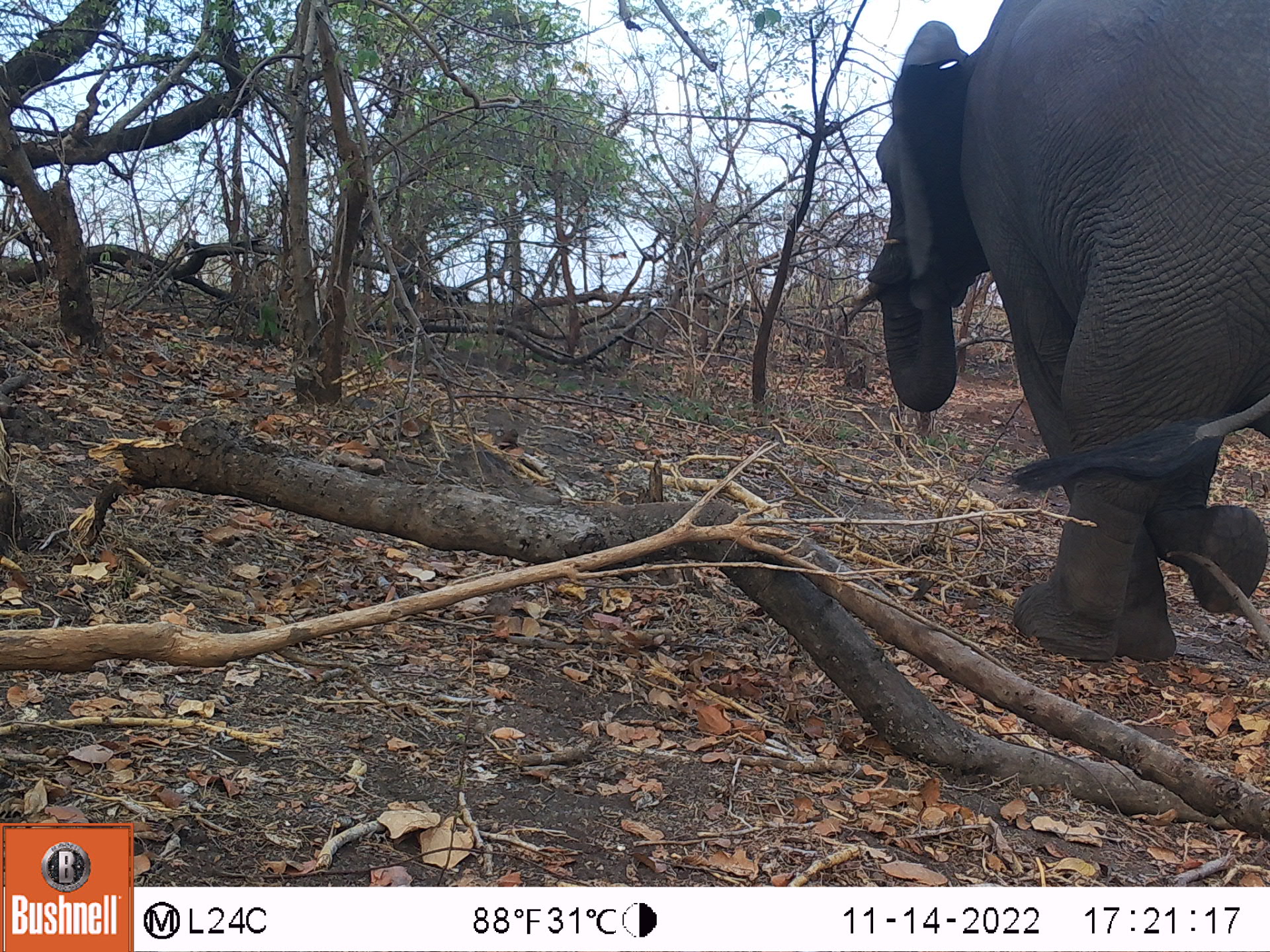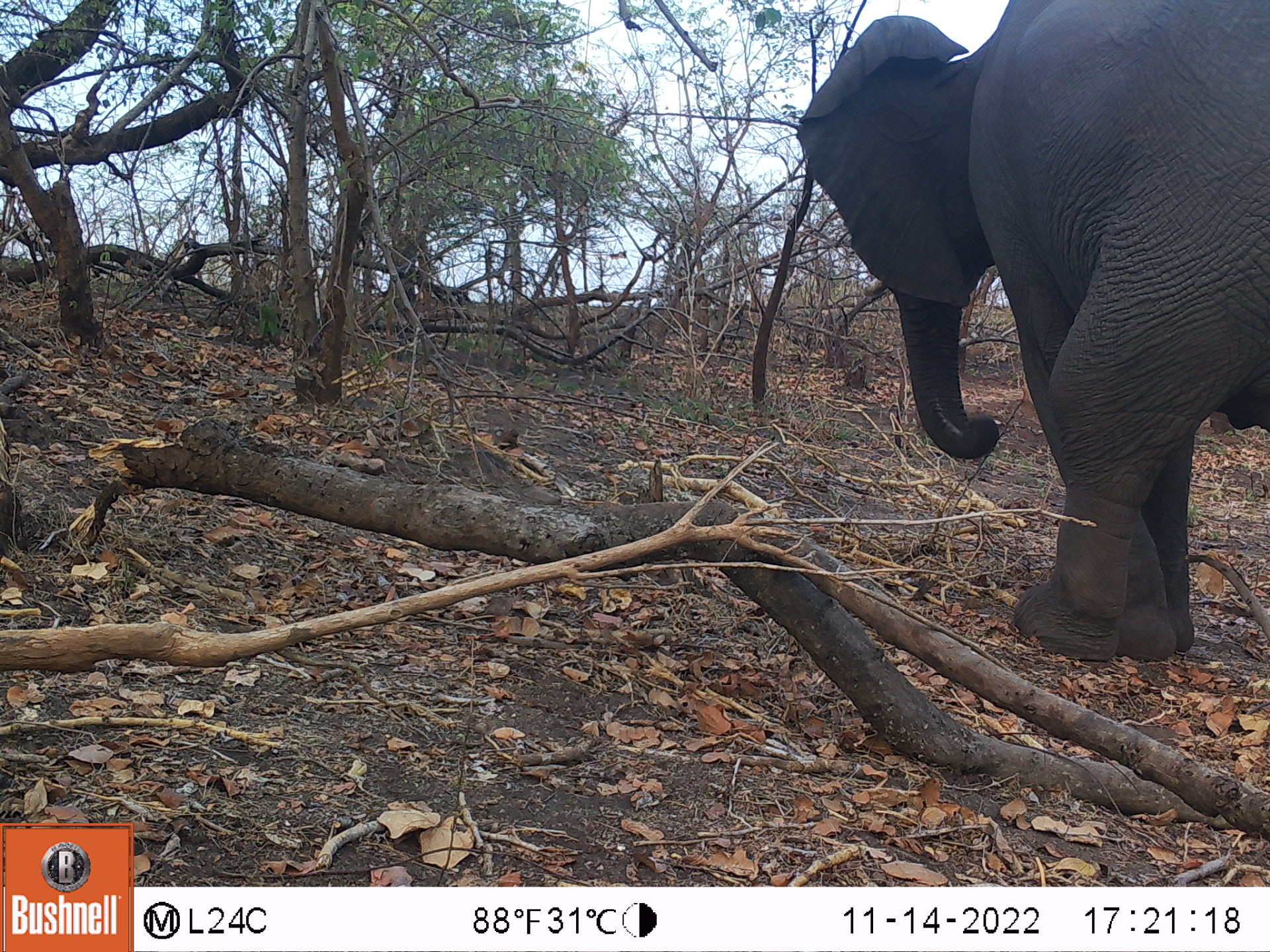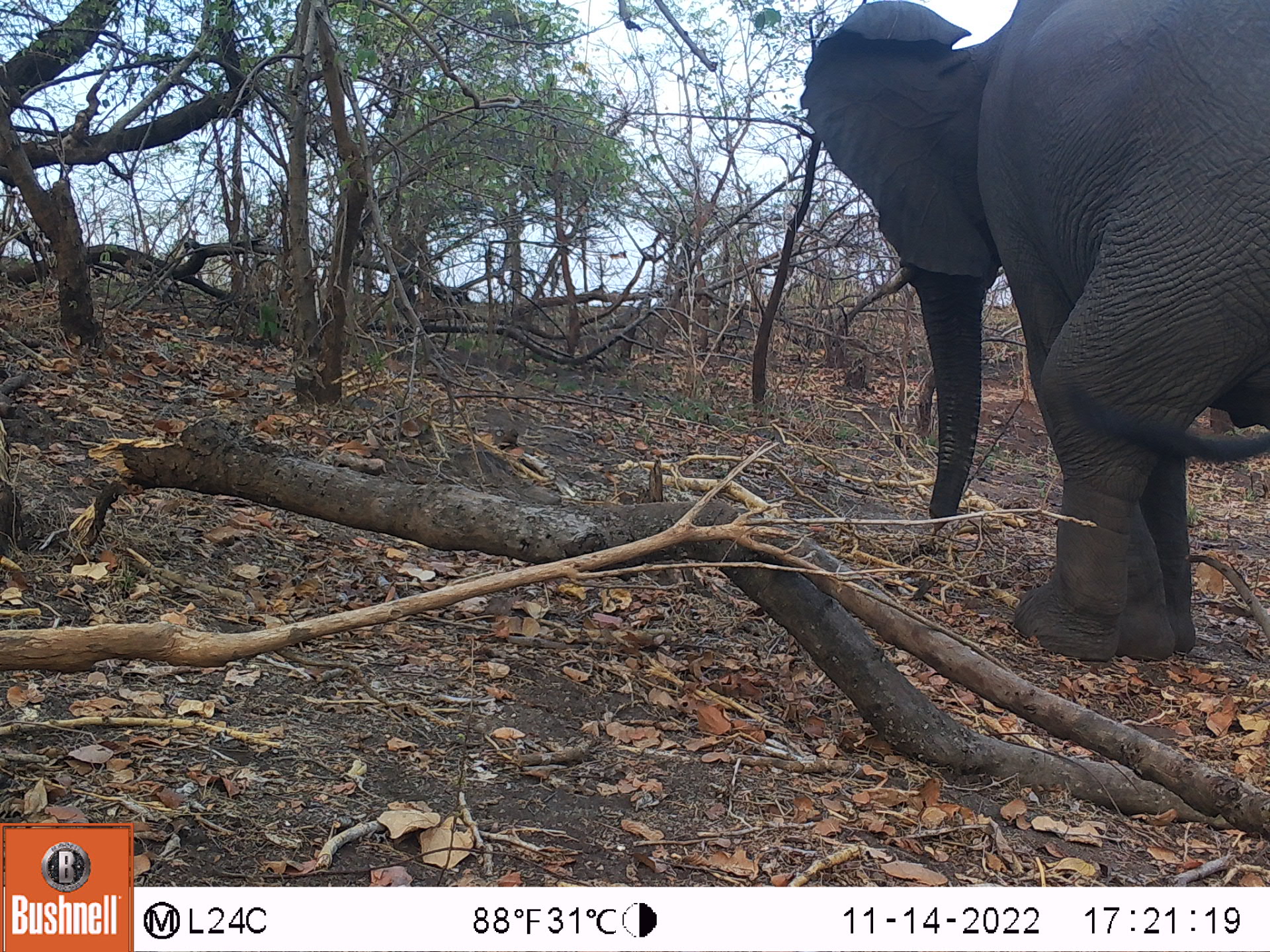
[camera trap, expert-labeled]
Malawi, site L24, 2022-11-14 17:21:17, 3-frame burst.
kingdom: Animalia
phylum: Chordata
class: Mammalia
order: Proboscidea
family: Elephantidae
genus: Loxodonta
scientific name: Loxodonta africana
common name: african savanna elephant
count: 1